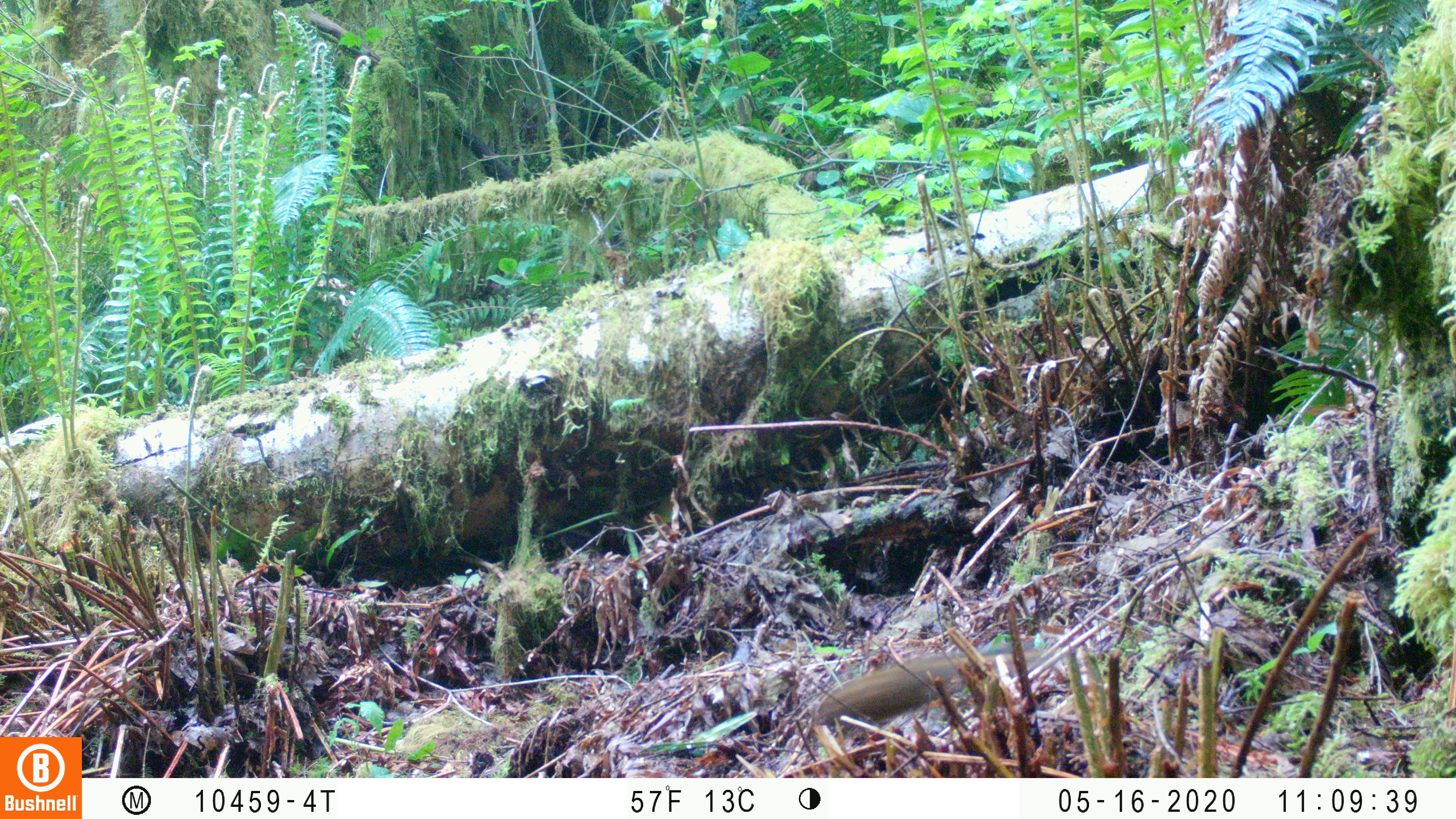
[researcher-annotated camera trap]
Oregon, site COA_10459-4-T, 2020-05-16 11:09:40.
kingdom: Animalia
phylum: Chordata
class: Mammalia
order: Rodentia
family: Sciuridae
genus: Neotamias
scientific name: Neotamias townsendii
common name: townsend's chipmunk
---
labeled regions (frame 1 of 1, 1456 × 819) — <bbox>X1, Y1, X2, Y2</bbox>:
townsend's chipmunk: <bbox>808, 642, 1041, 728</bbox>